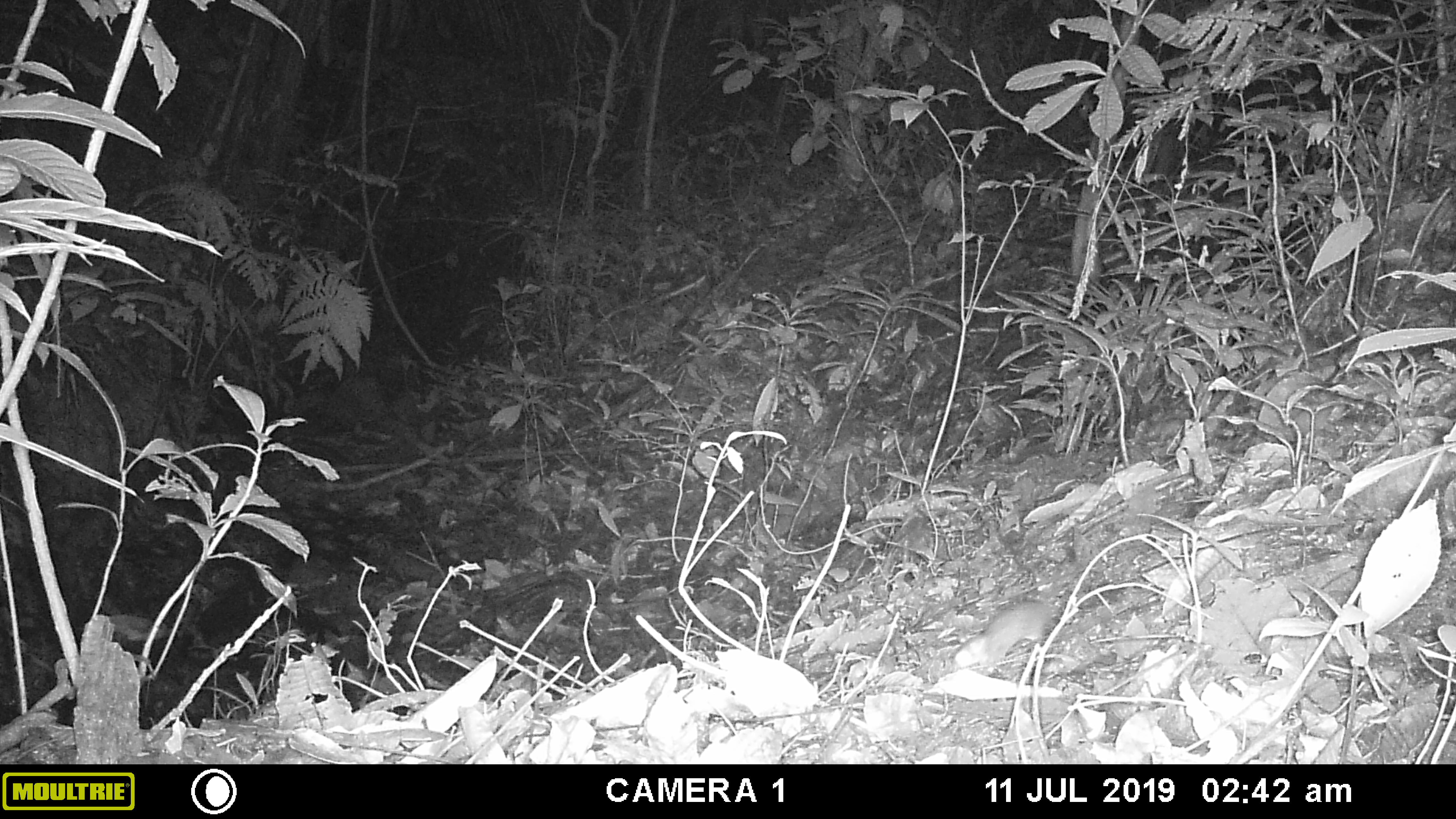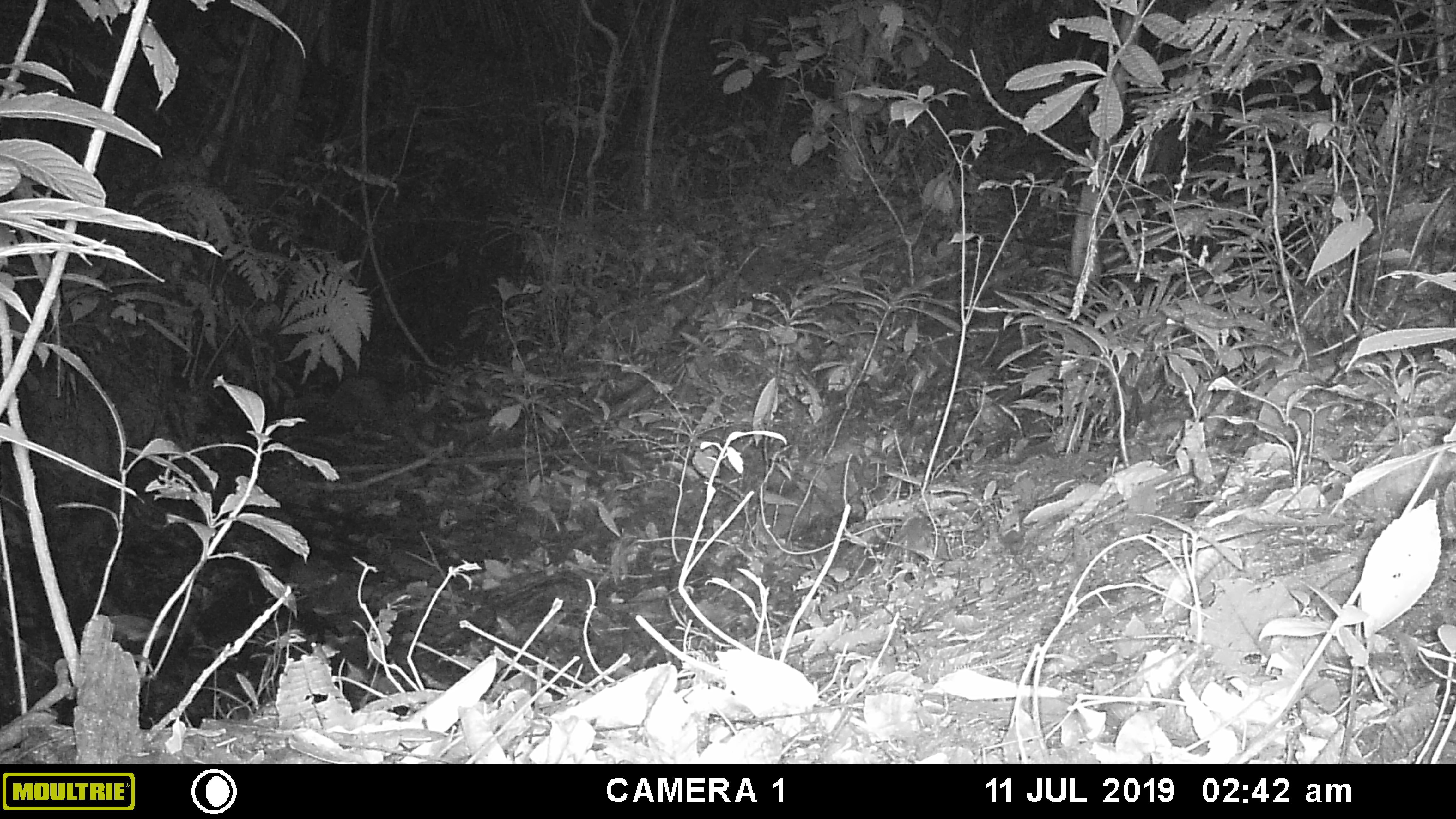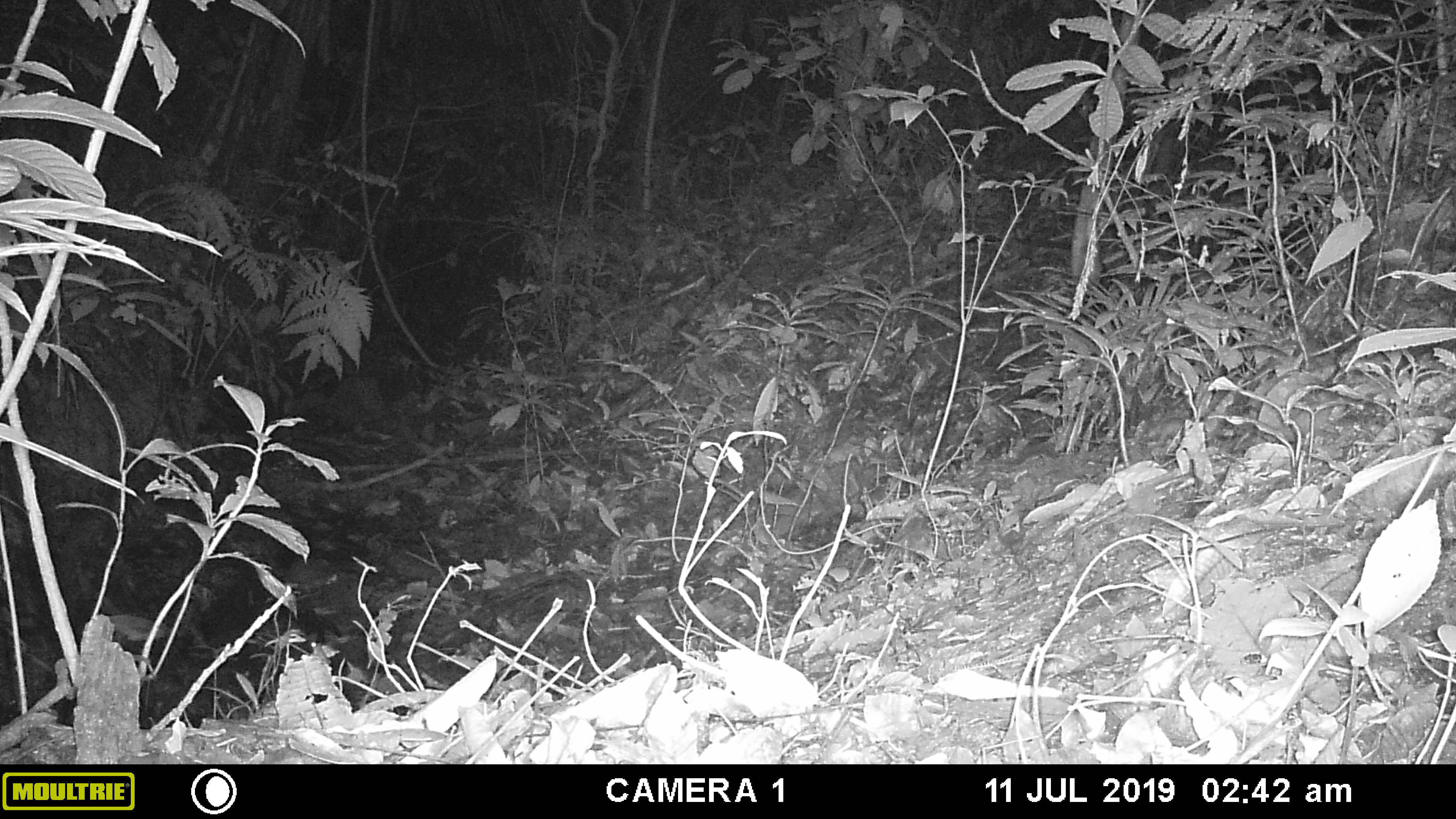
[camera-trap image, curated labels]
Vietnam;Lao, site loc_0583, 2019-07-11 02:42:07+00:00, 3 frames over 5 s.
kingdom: Animalia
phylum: Chordata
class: Mammalia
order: Rodentia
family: Muridae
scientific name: Muridae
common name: old-world mice and rats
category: unidentified murid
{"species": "unidentified murid (old-world mice and rats) (Muridae)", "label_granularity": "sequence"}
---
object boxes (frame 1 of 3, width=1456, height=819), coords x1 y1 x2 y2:
unidentified murid: 953 593 1055 673